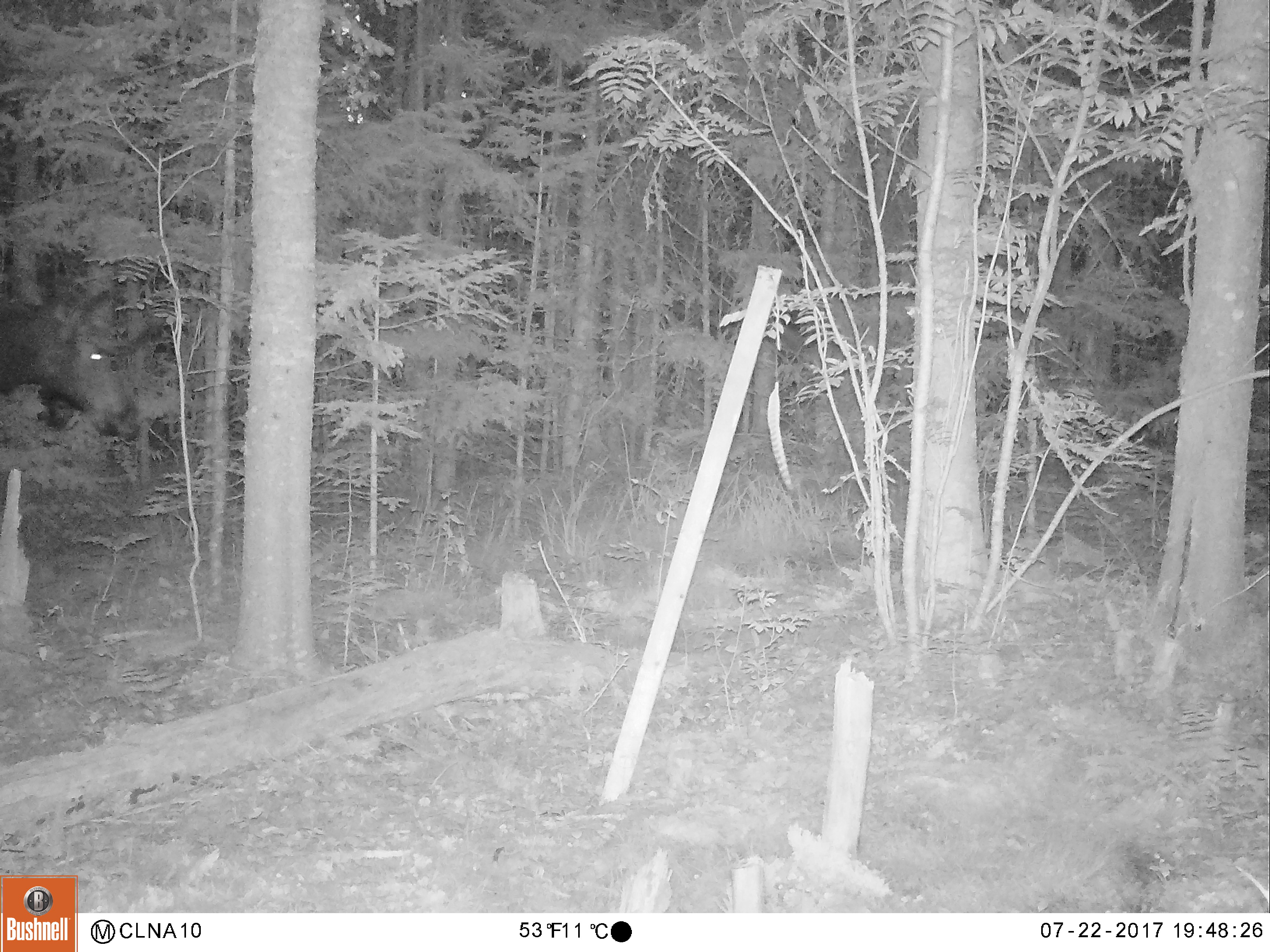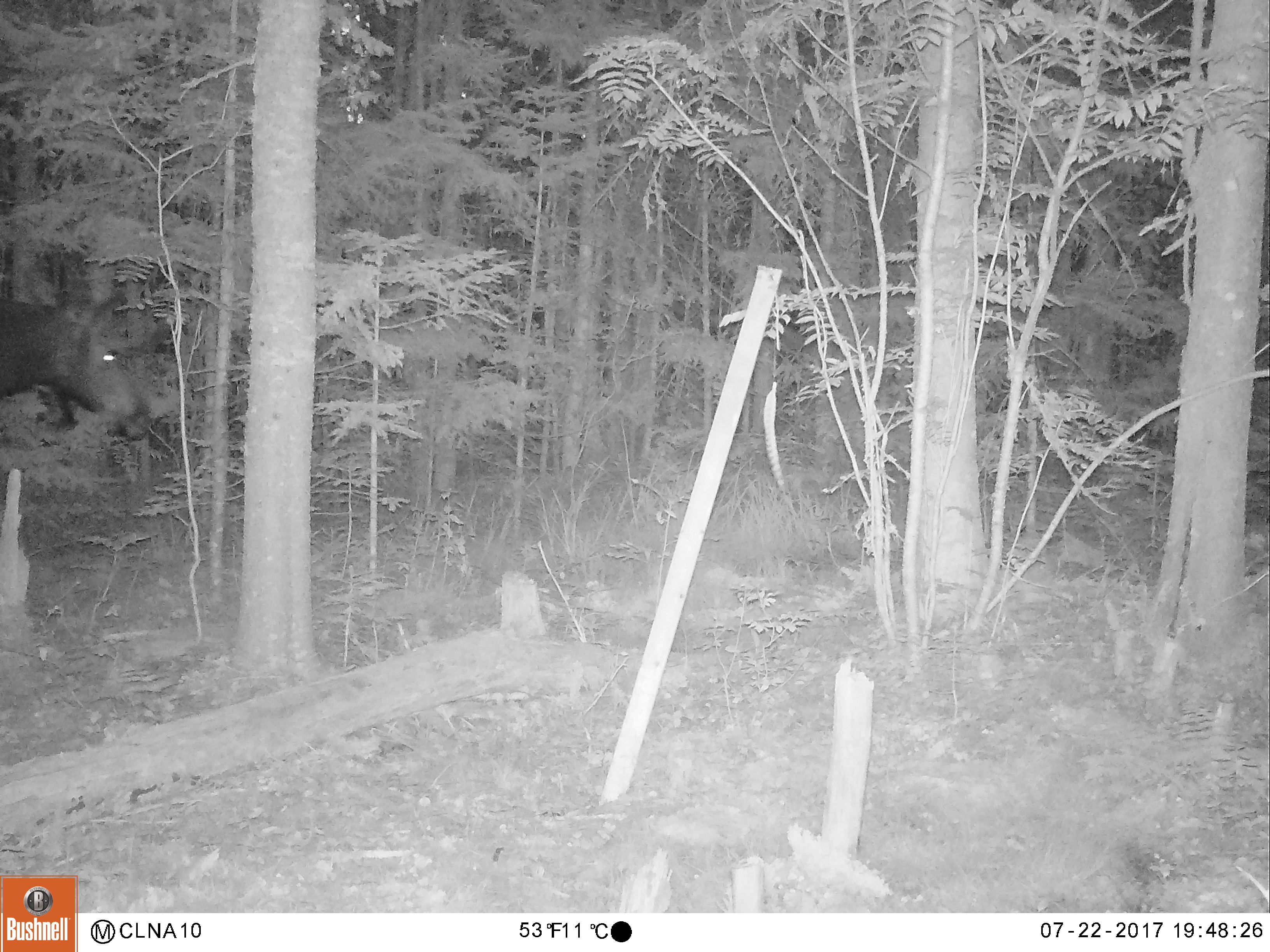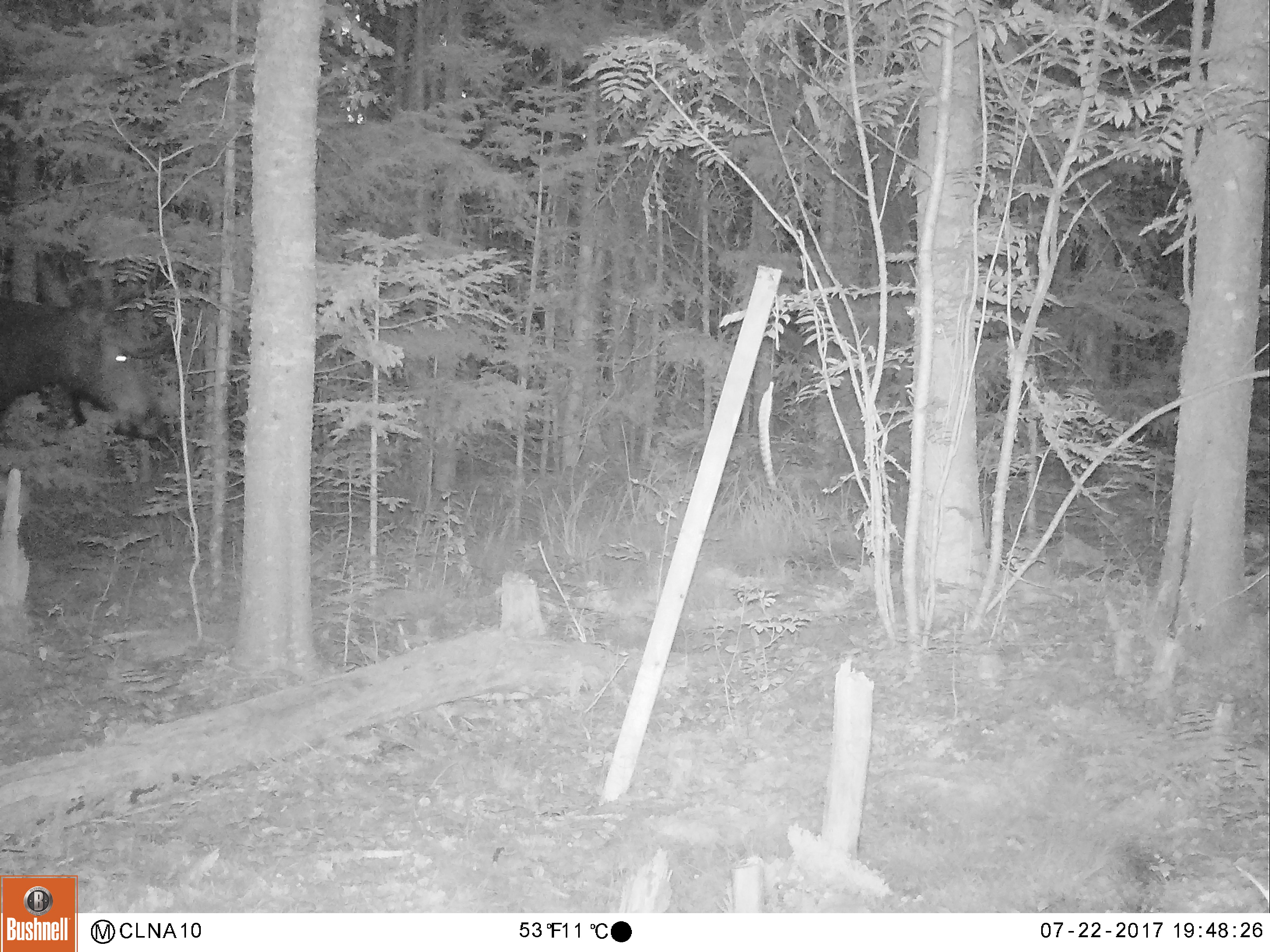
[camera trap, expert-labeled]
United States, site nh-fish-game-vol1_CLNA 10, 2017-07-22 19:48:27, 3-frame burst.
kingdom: Animalia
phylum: Chordata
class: Mammalia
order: Artiodactyla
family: Cervidae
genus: Alces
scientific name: Alces alces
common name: moose